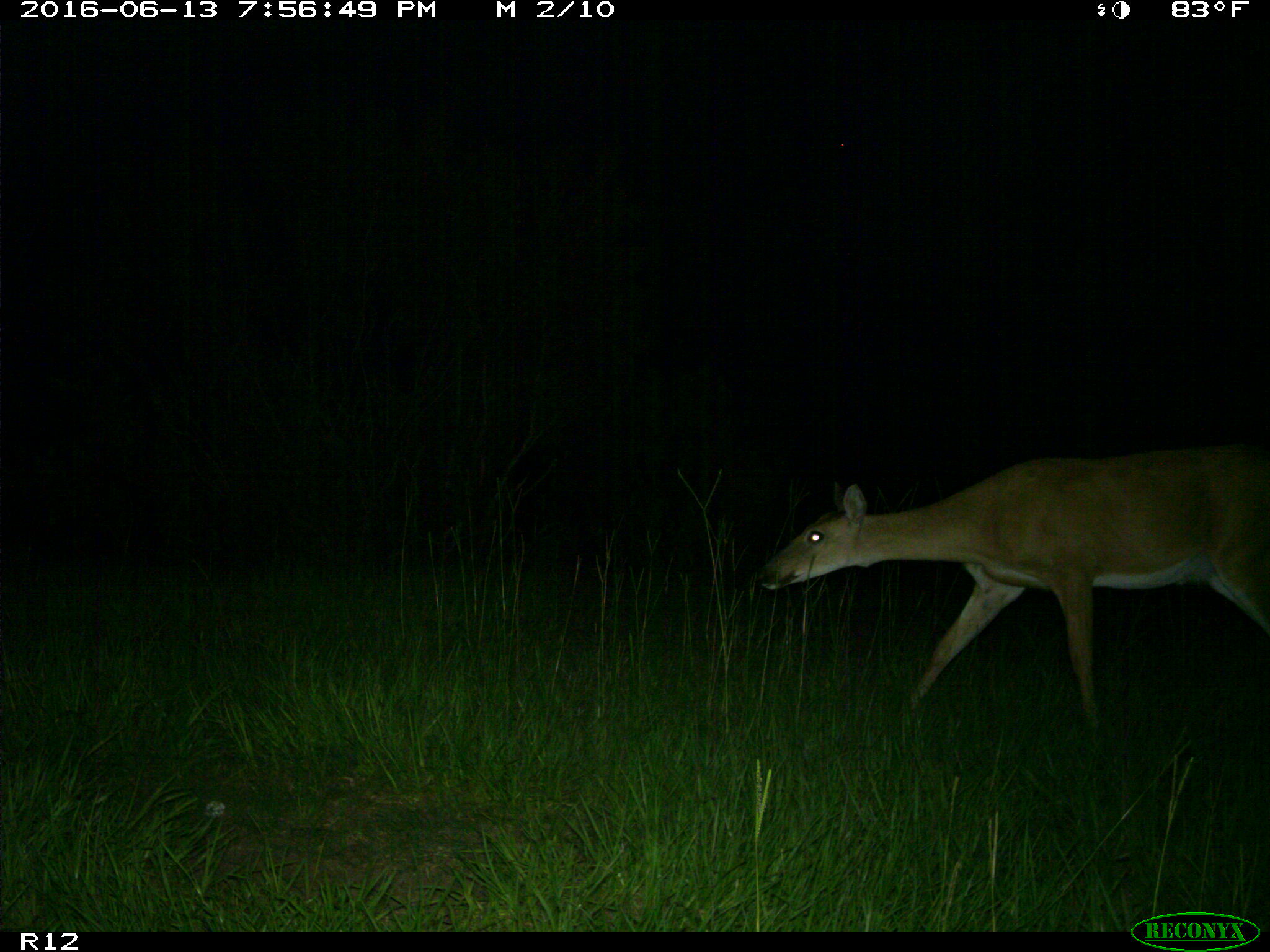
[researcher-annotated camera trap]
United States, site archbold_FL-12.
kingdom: Animalia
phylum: Chordata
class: Mammalia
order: Artiodactyla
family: Cervidae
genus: Odocoileus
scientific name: Odocoileus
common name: deer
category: unidentified deer